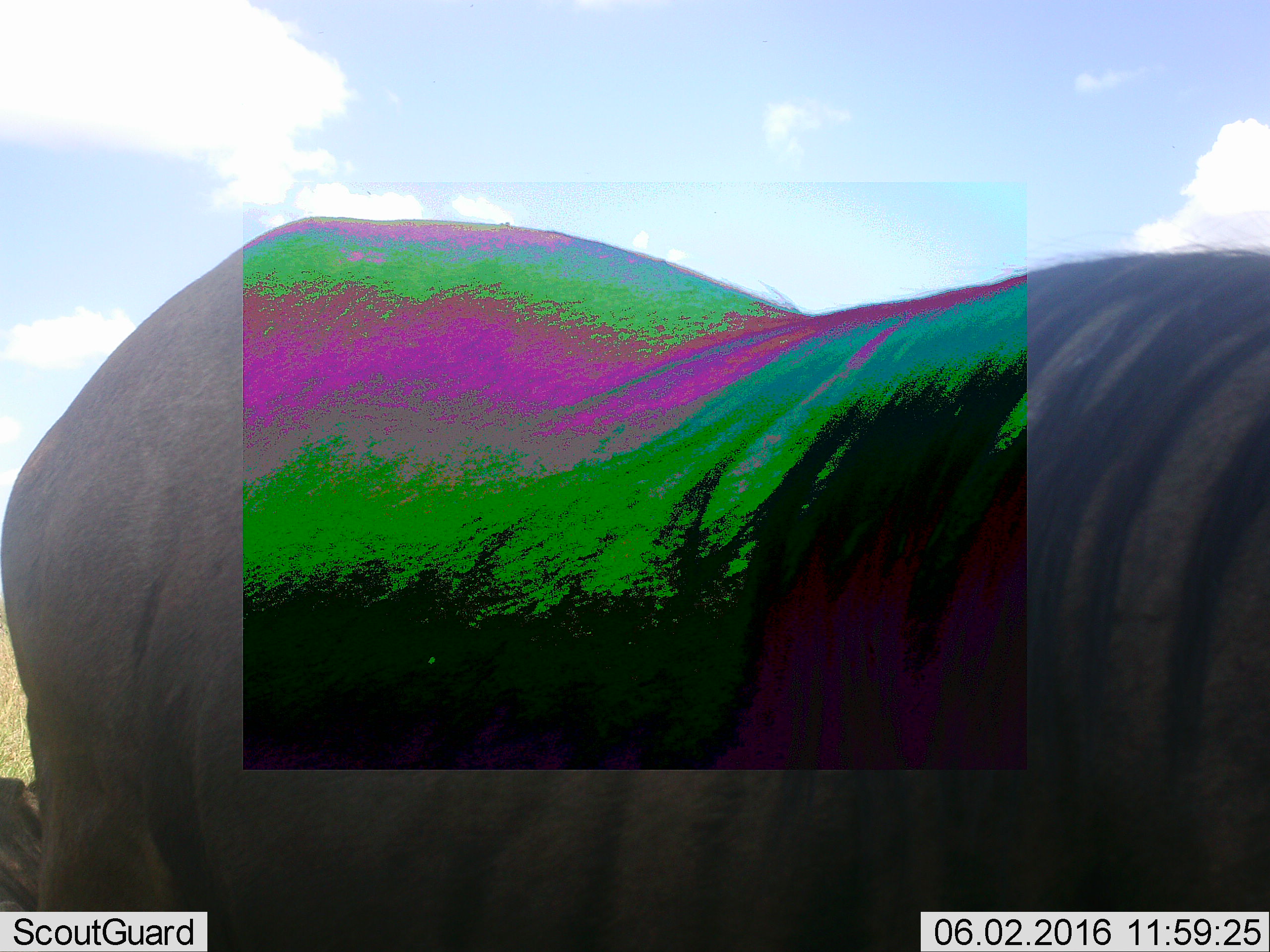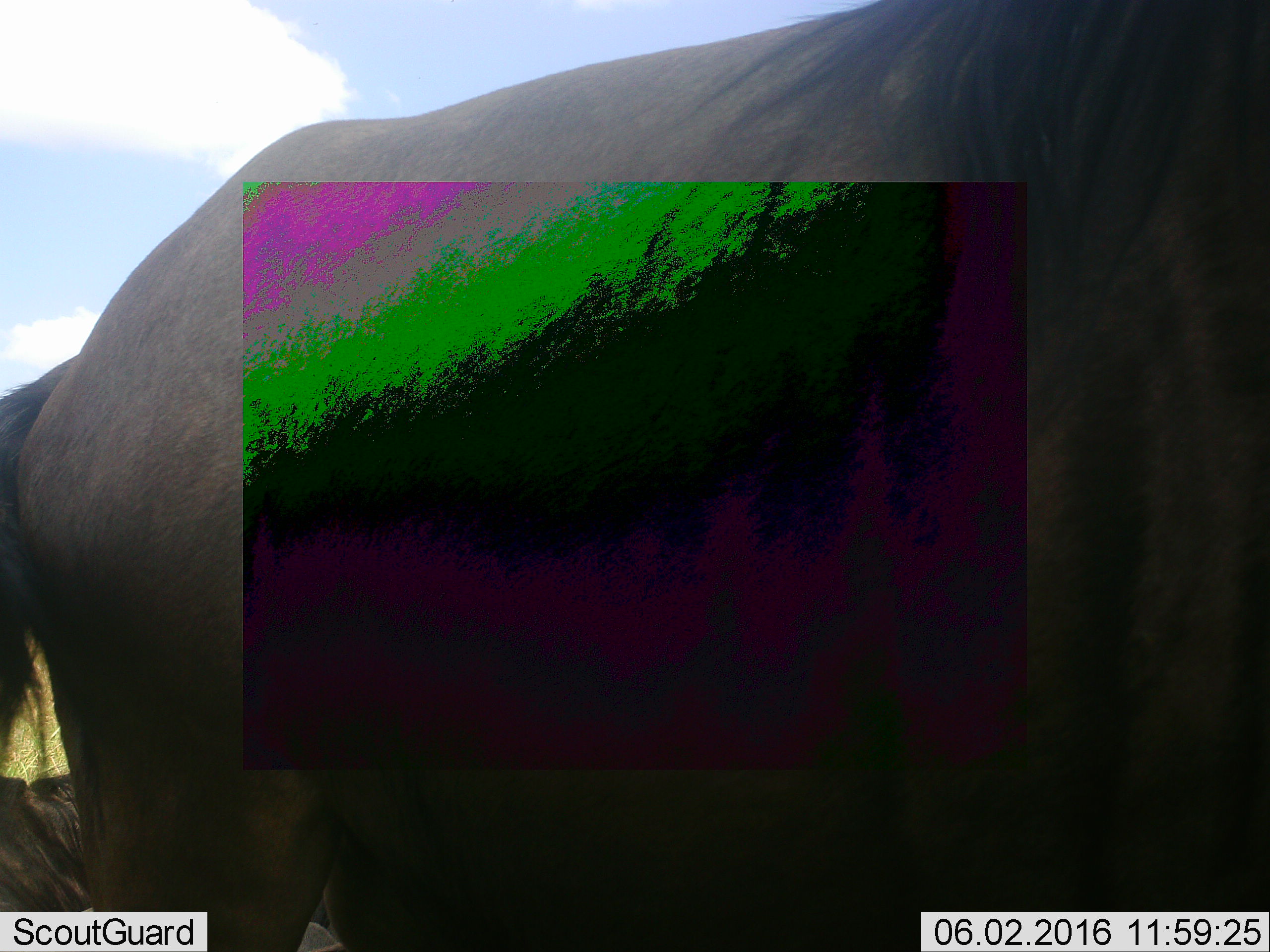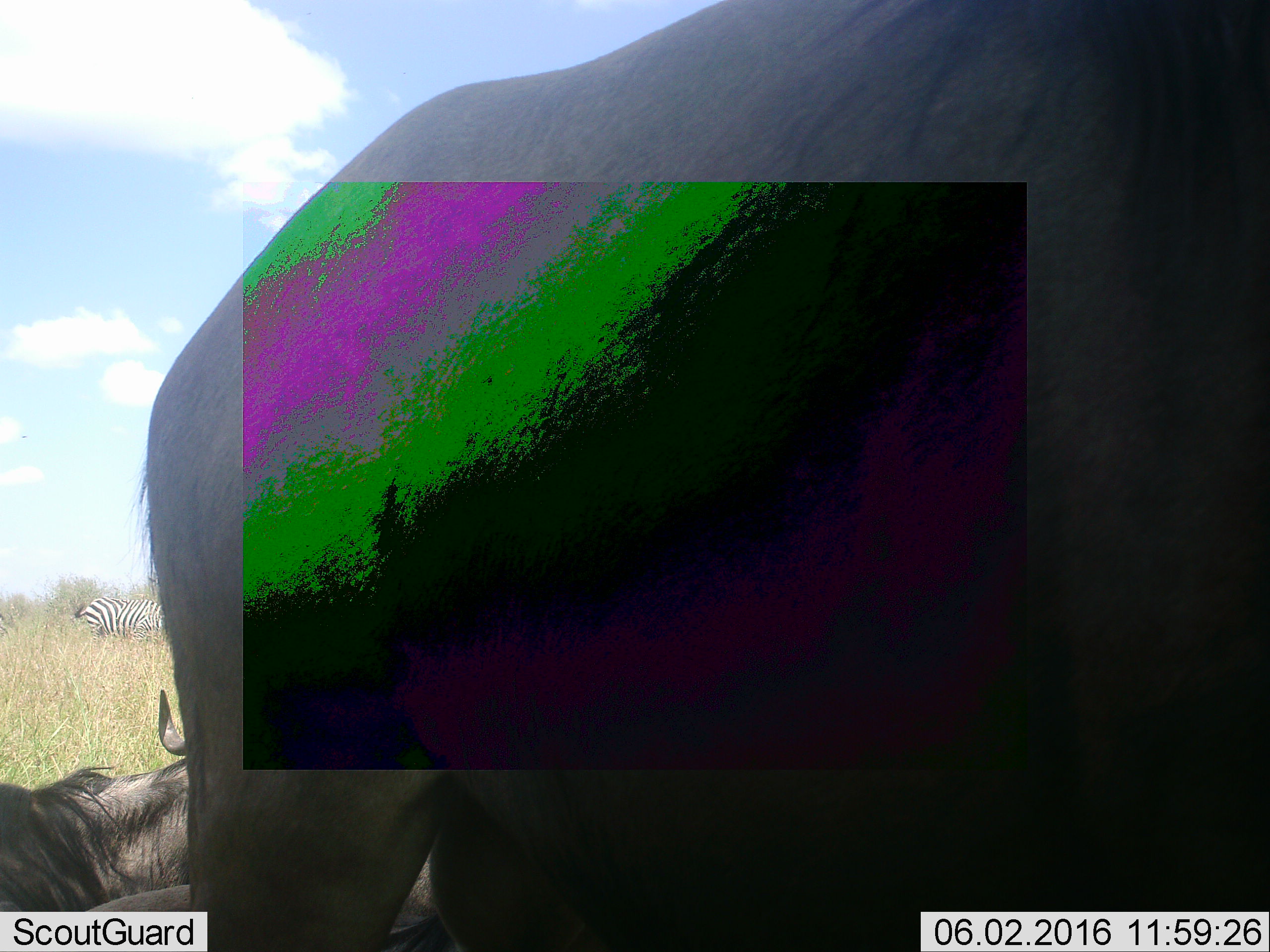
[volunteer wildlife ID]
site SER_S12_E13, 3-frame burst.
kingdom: Animalia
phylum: Chordata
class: Mammalia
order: Artiodactyla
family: Bovidae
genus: Connochaetes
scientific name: Connochaetes taurinus taurinus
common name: blue wildebeest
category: wildebeestblue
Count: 3.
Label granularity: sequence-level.